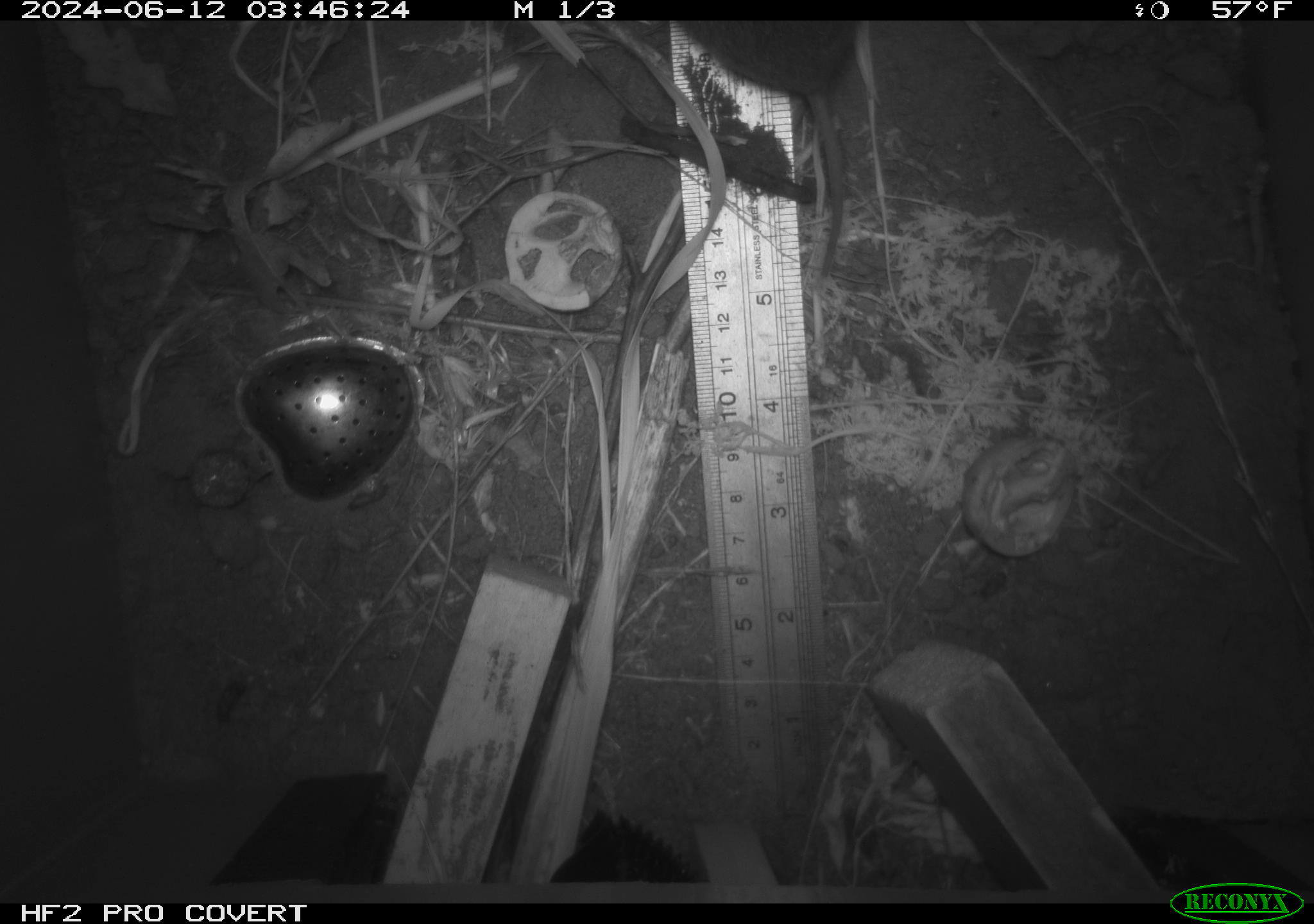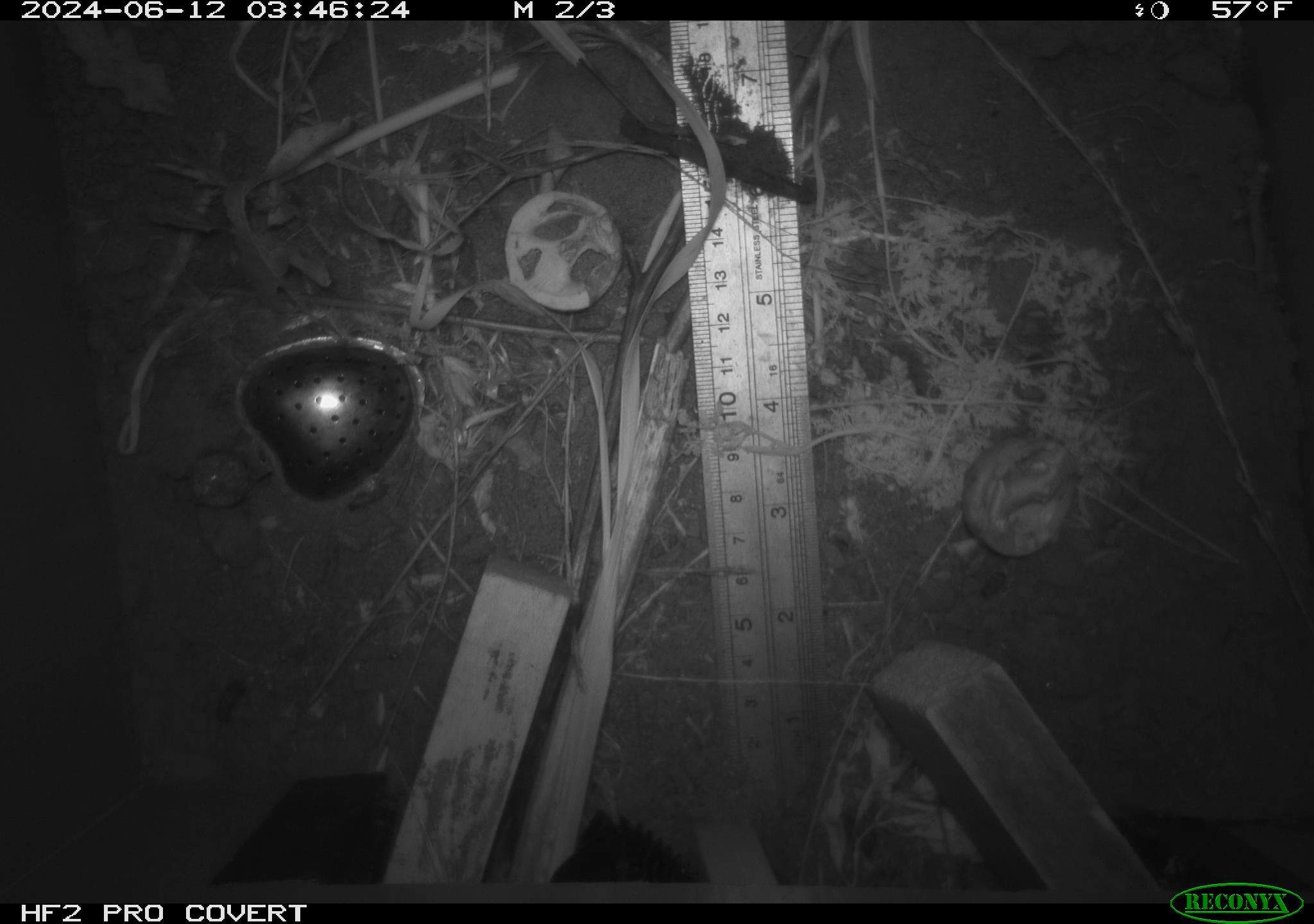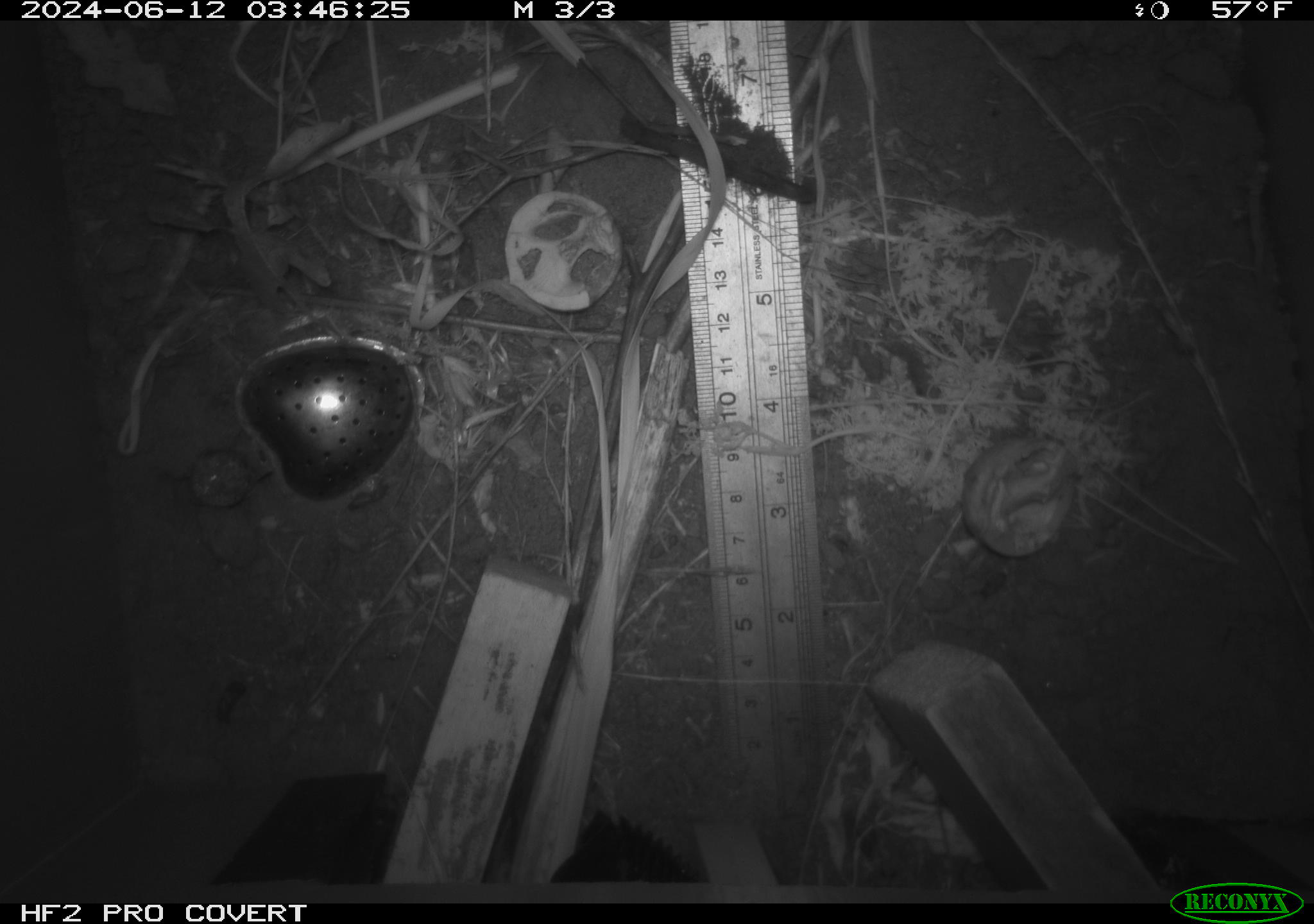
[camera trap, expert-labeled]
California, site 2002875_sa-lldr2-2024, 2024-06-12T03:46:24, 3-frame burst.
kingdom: Animalia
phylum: Chordata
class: Mammalia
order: Rodentia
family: Cricetidae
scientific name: Arvicolinae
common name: voles, lemmings, and muskrats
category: arvicolinae subfamily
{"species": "arvicolinae subfamily (voles, lemmings, and muskrats) (Arvicolinae)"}